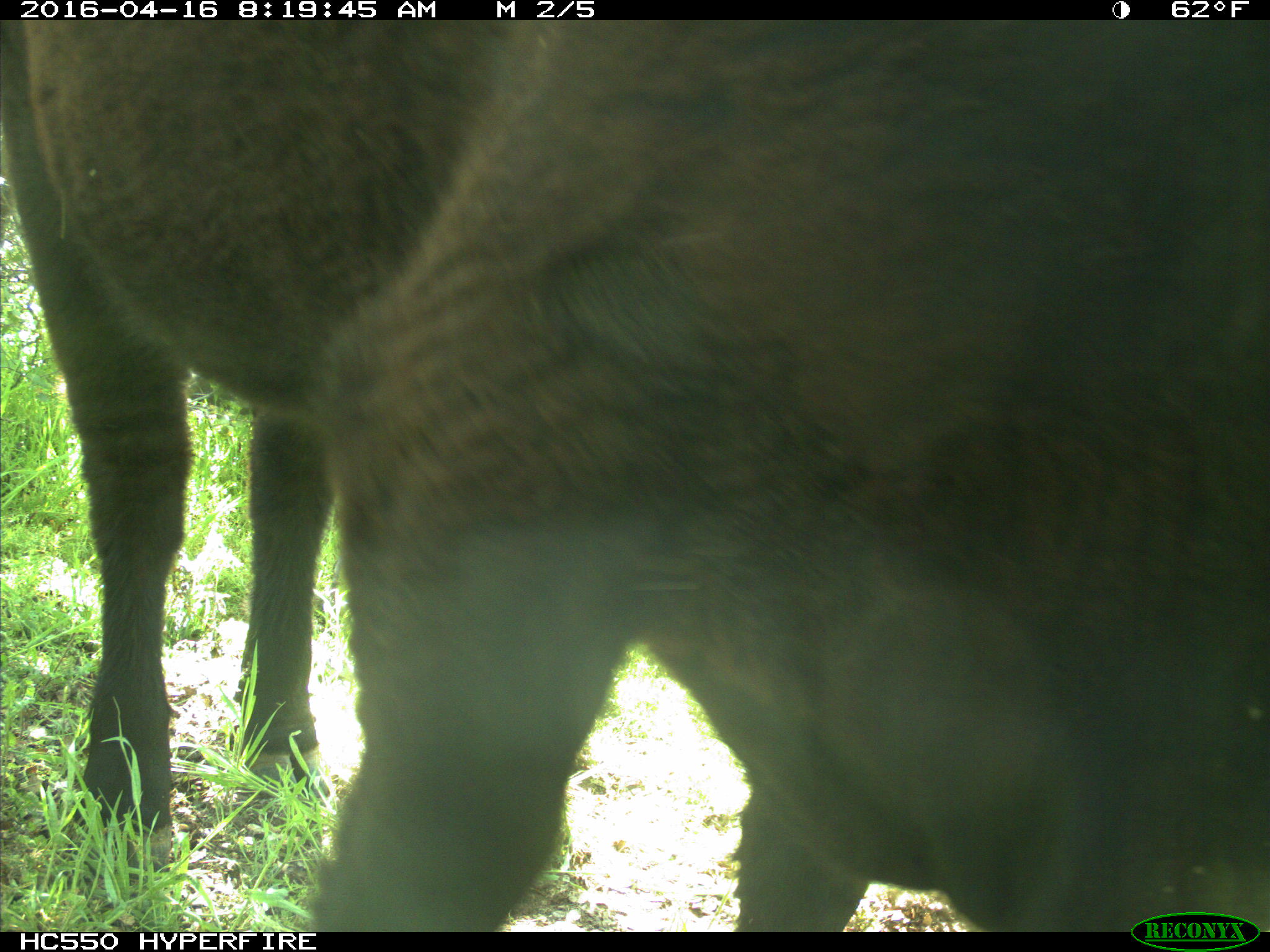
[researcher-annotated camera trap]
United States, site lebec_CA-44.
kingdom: Animalia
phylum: Chordata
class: Mammalia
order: Artiodactyla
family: Bovidae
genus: Bos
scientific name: Bos taurus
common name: domestic cow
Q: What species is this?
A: Bos taurus (domestic cow).